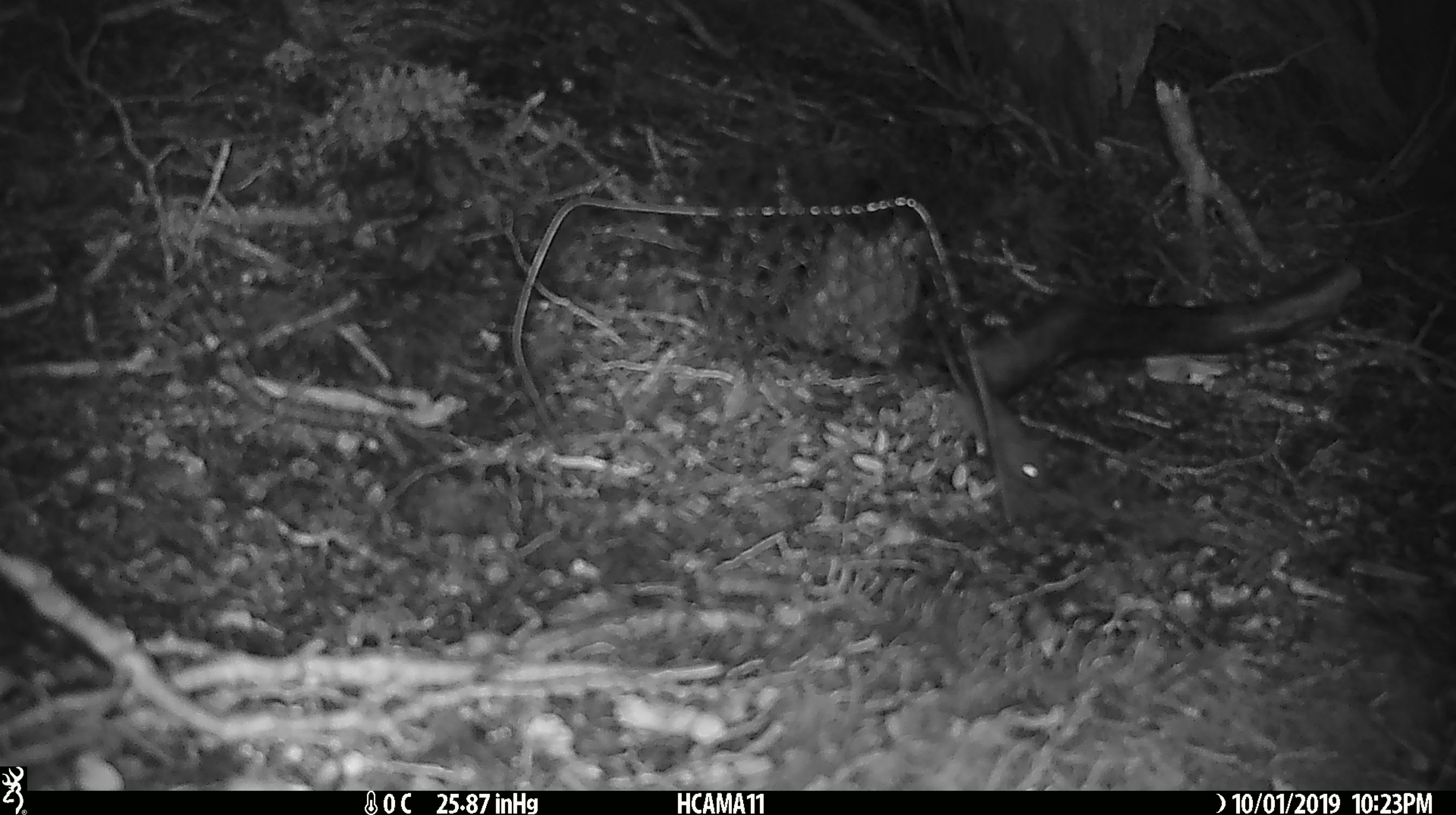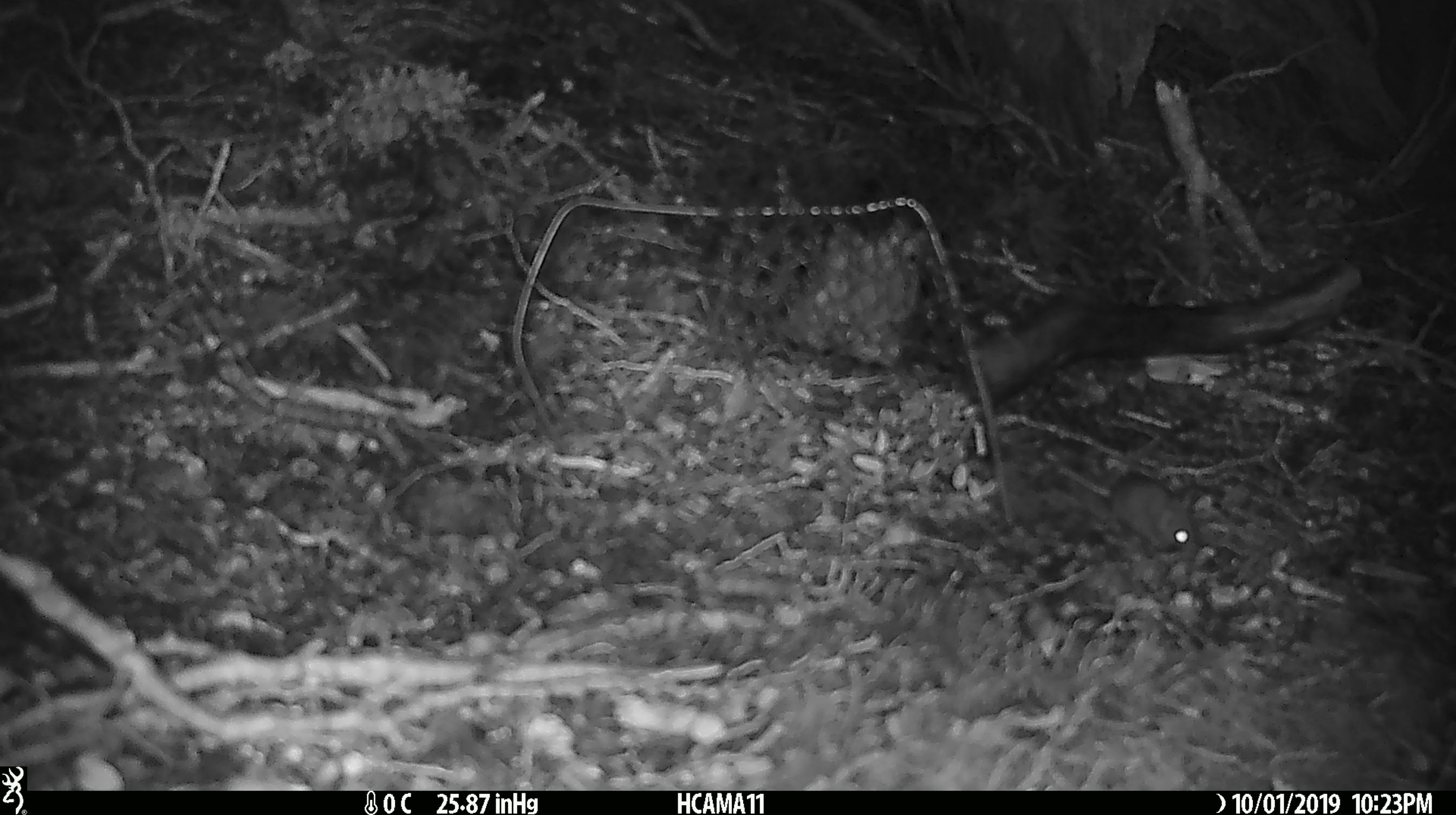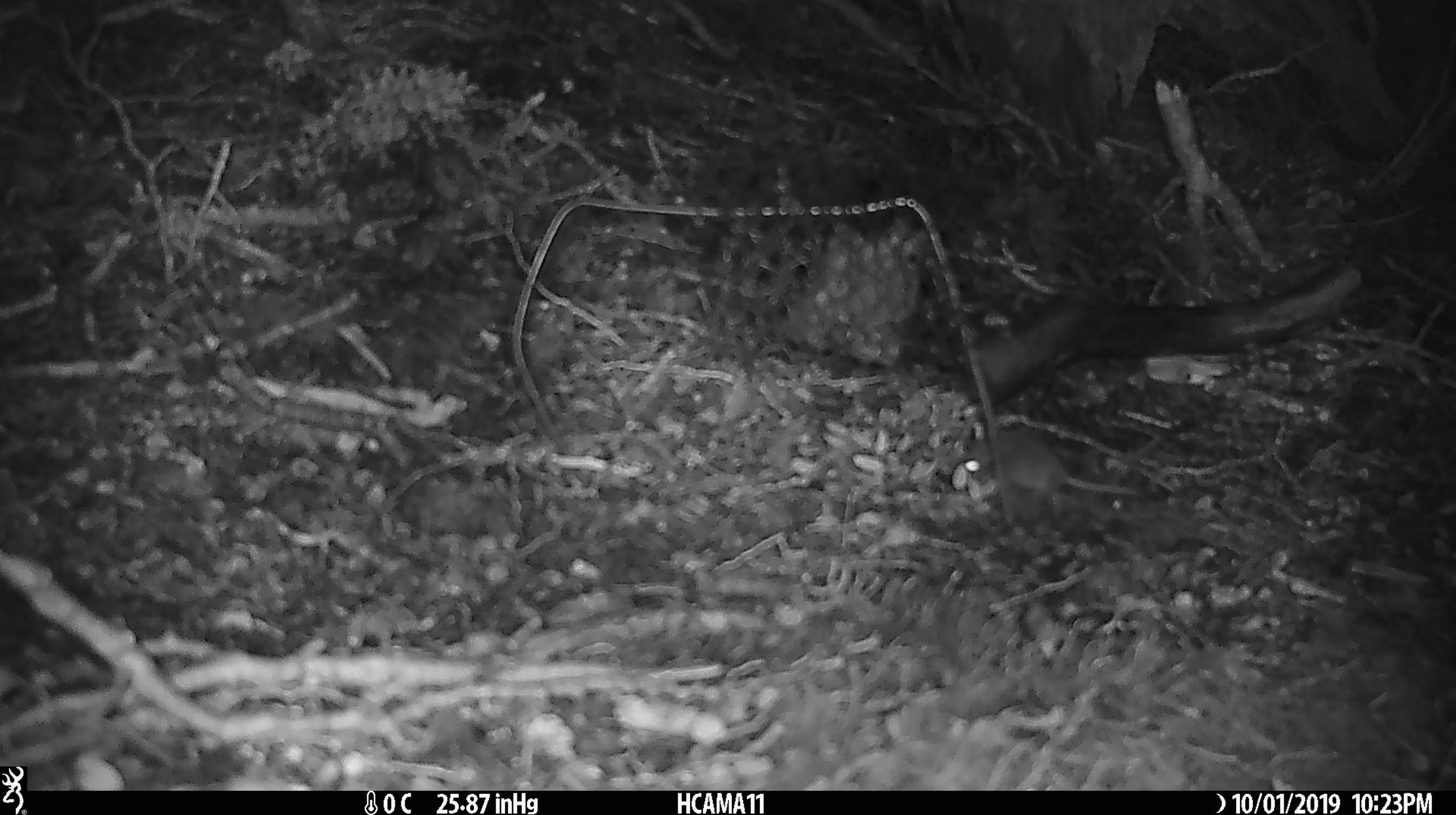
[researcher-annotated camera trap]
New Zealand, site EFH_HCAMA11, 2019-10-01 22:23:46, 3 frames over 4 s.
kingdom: Animalia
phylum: Chordata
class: Mammalia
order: Rodentia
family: Muridae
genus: Mus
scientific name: Mus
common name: mouse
Mouse (Mus).